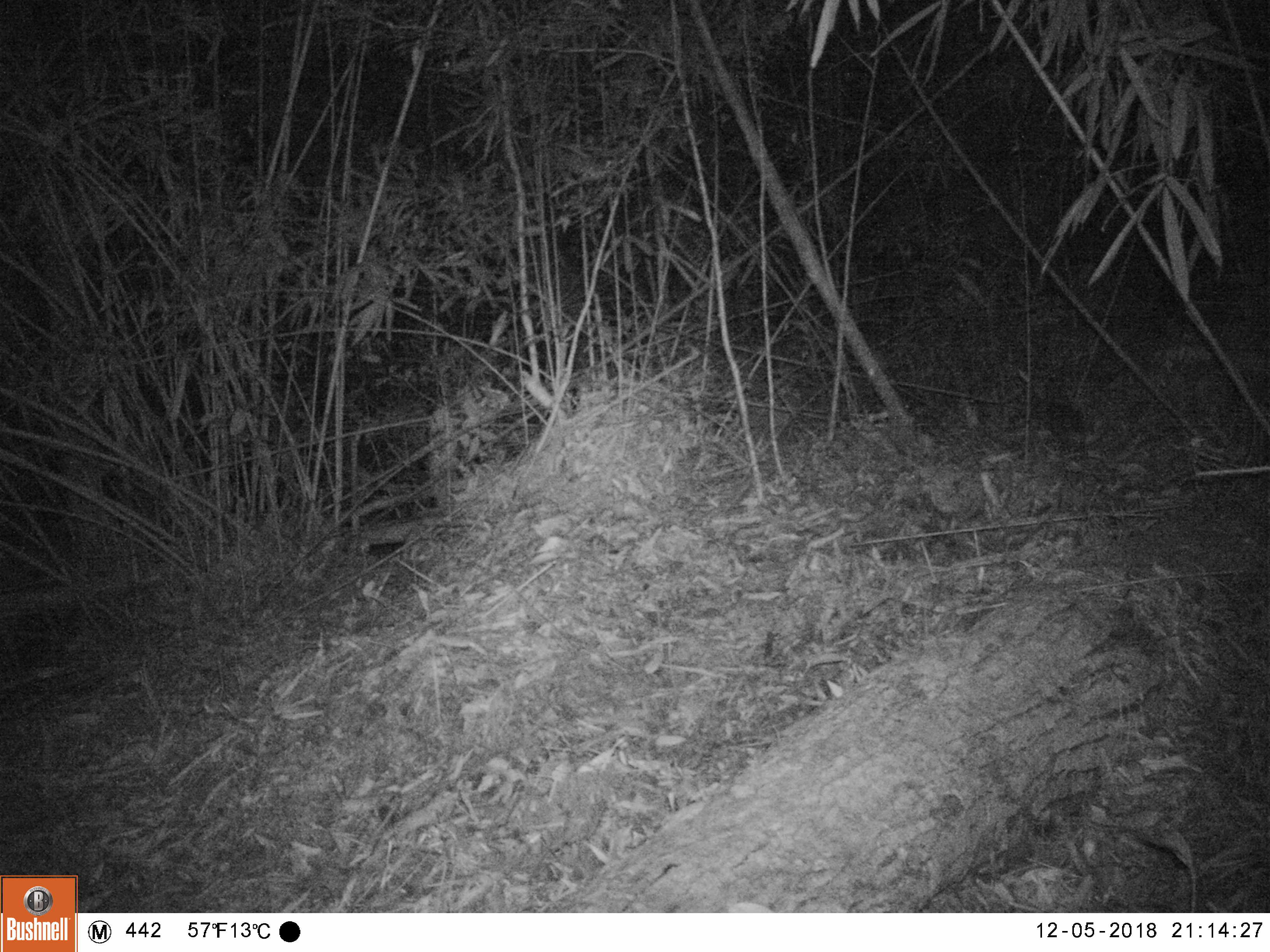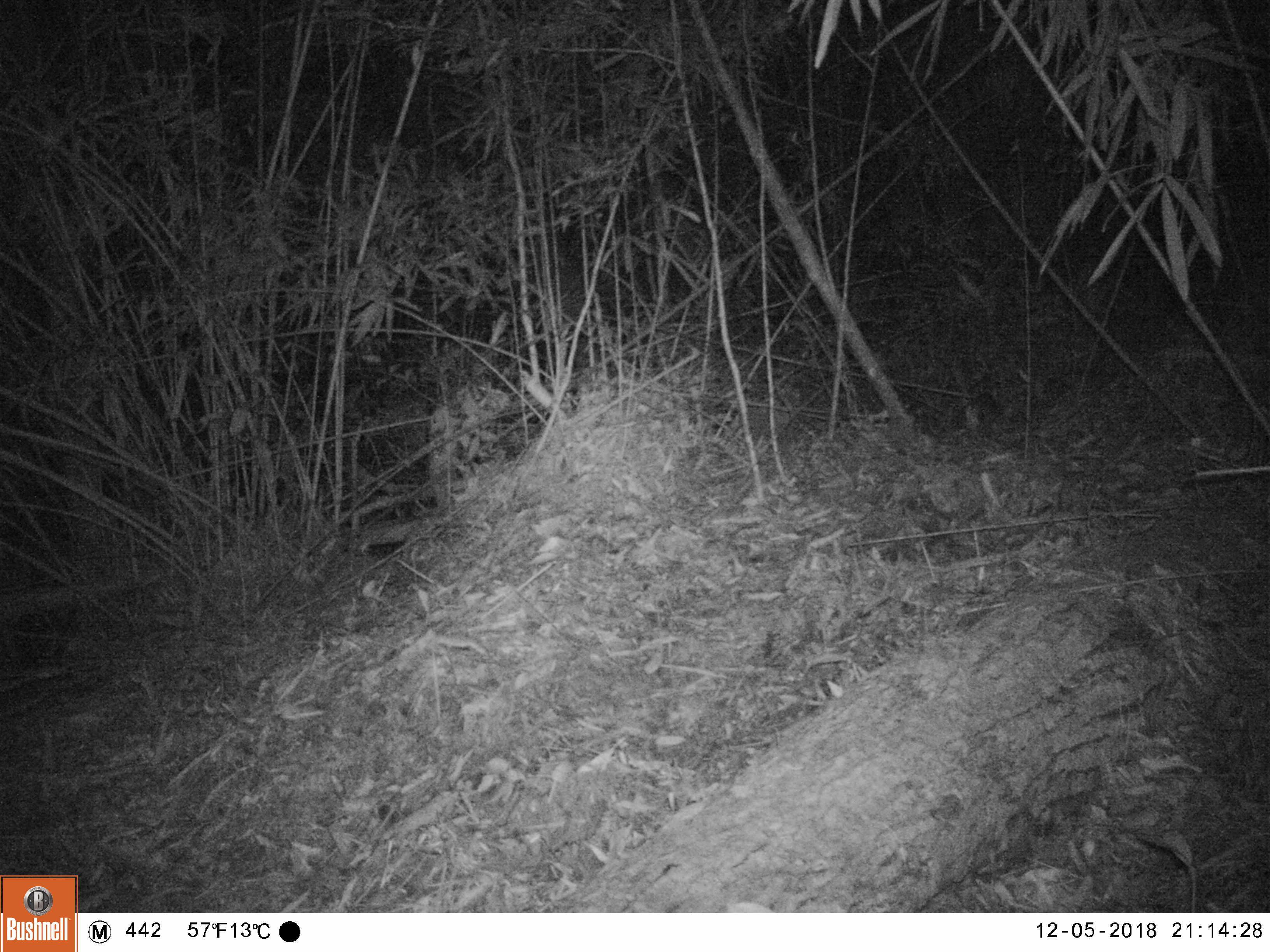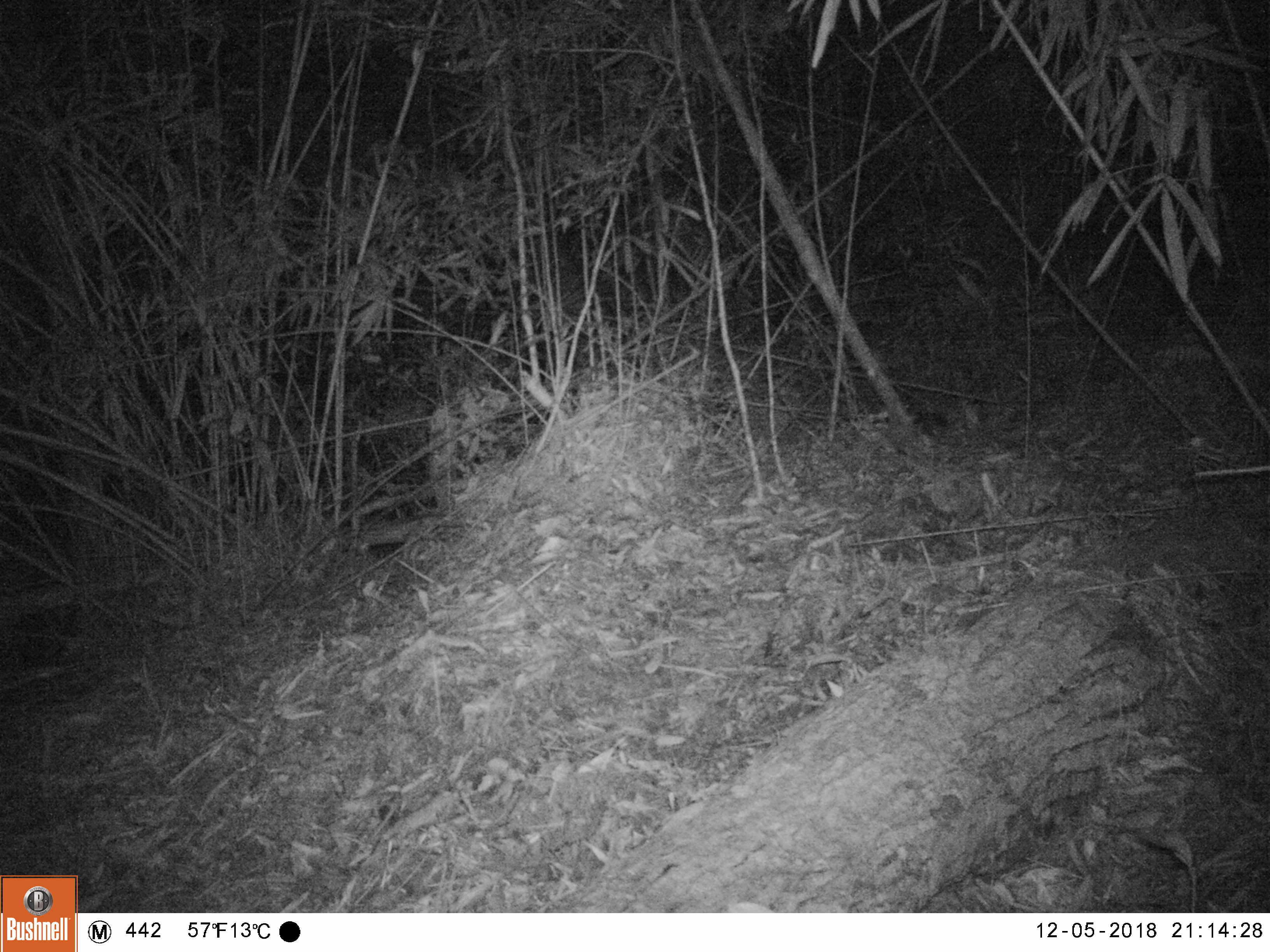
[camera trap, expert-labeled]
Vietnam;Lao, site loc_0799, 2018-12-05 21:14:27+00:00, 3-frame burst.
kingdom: Animalia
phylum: Chordata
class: Mammalia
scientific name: Mammalia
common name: mammal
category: unidentified small mammal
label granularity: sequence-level